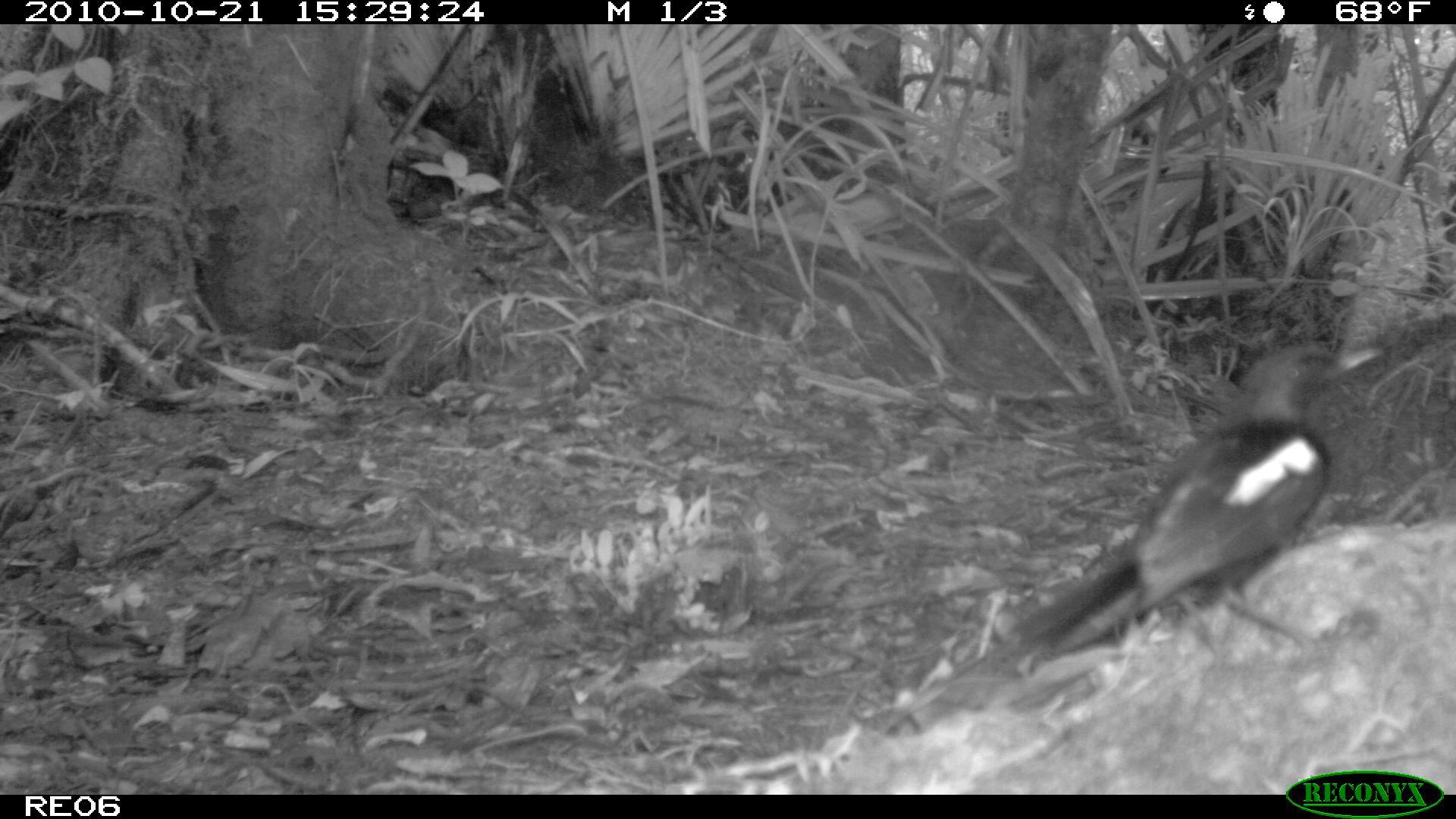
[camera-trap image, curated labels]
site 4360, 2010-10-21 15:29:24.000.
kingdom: Animalia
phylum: Chordata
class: Aves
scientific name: Aves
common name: bird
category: unknown bird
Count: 1.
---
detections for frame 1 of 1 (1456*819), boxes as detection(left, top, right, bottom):
unknown bird: detection(867, 336, 1377, 734)